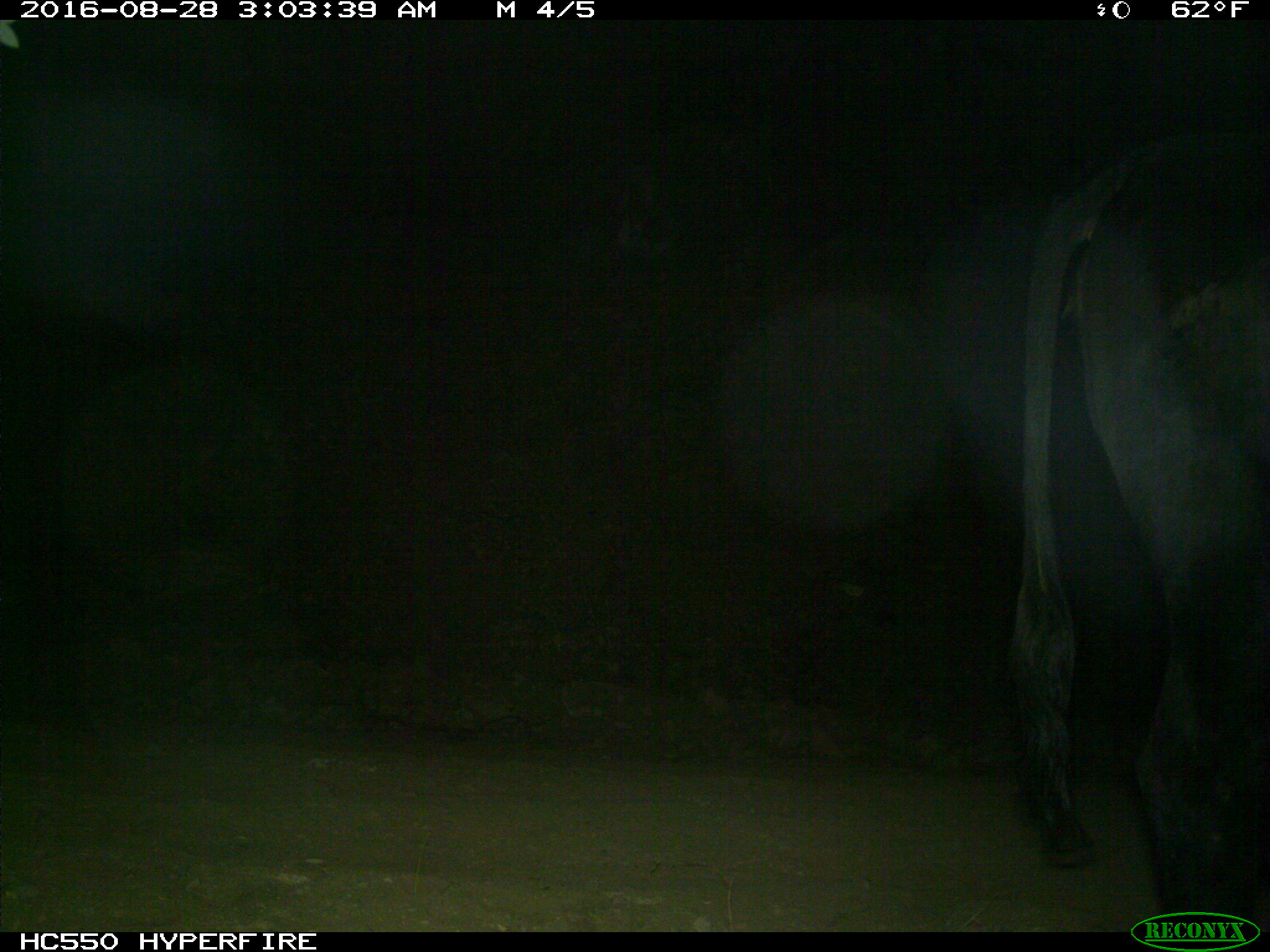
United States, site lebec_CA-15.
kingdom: Animalia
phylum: Chordata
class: Mammalia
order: Artiodactyla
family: Bovidae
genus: Bos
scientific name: Bos taurus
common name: domestic cow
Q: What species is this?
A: Bos taurus (domestic cow).